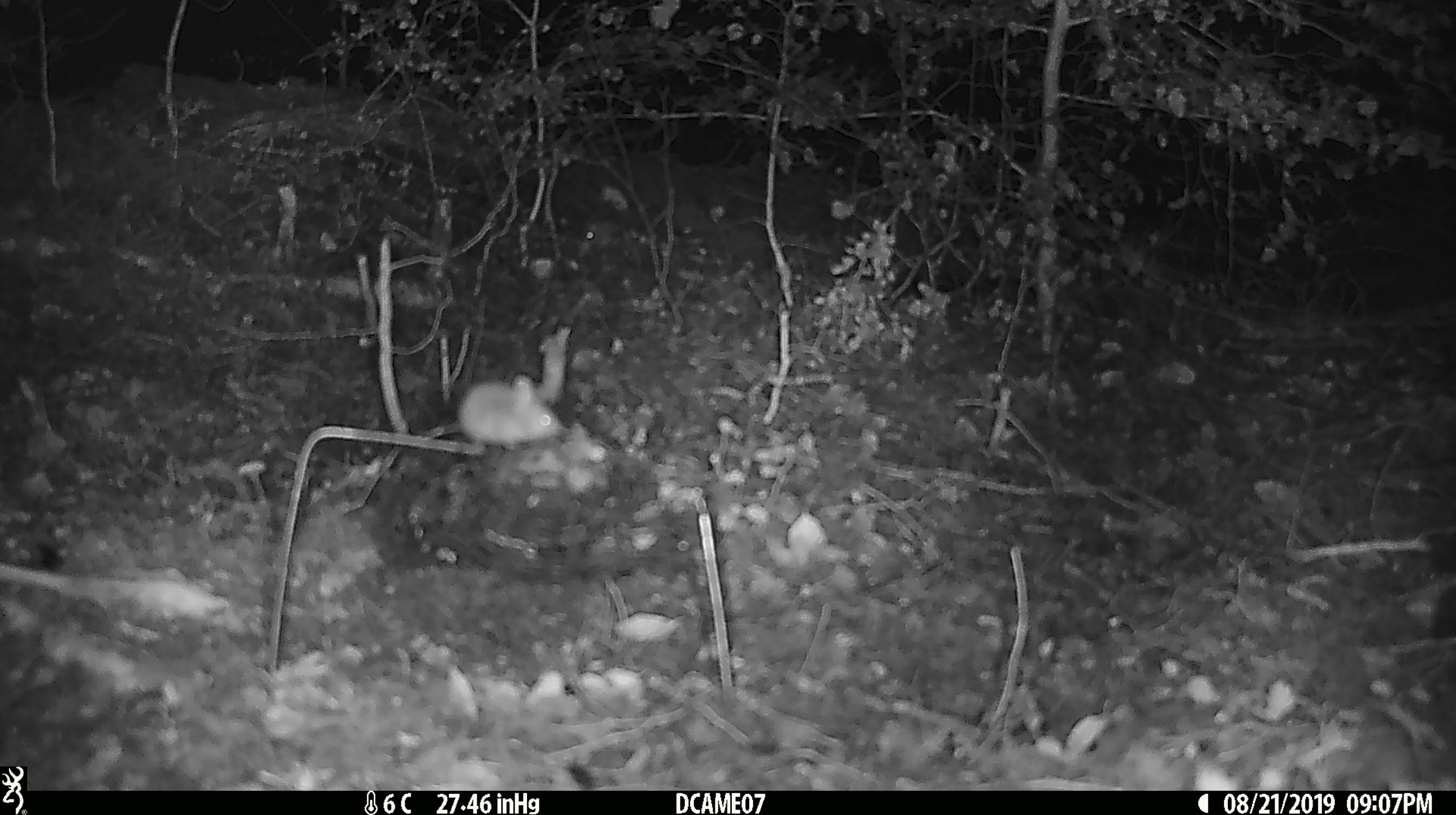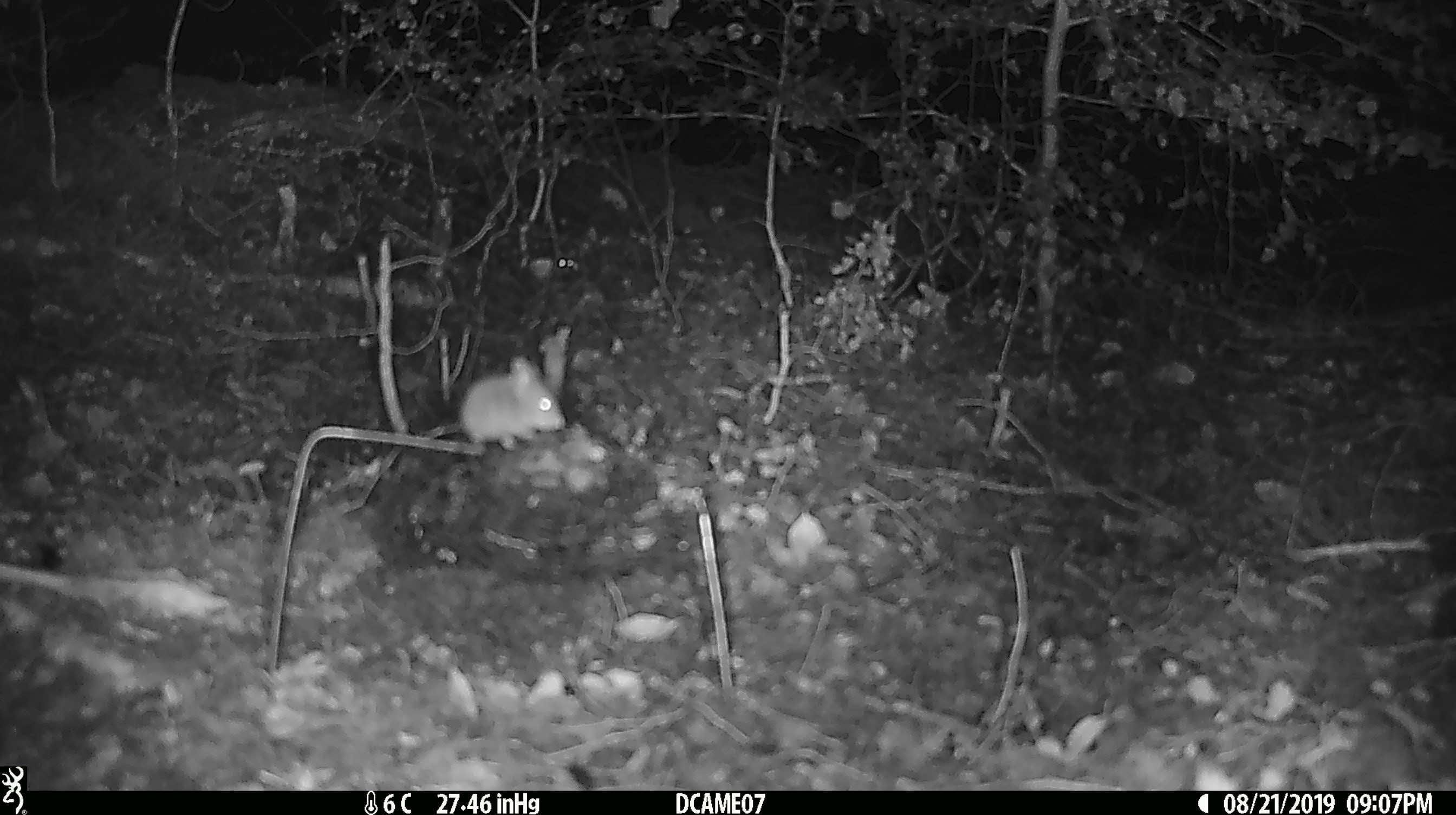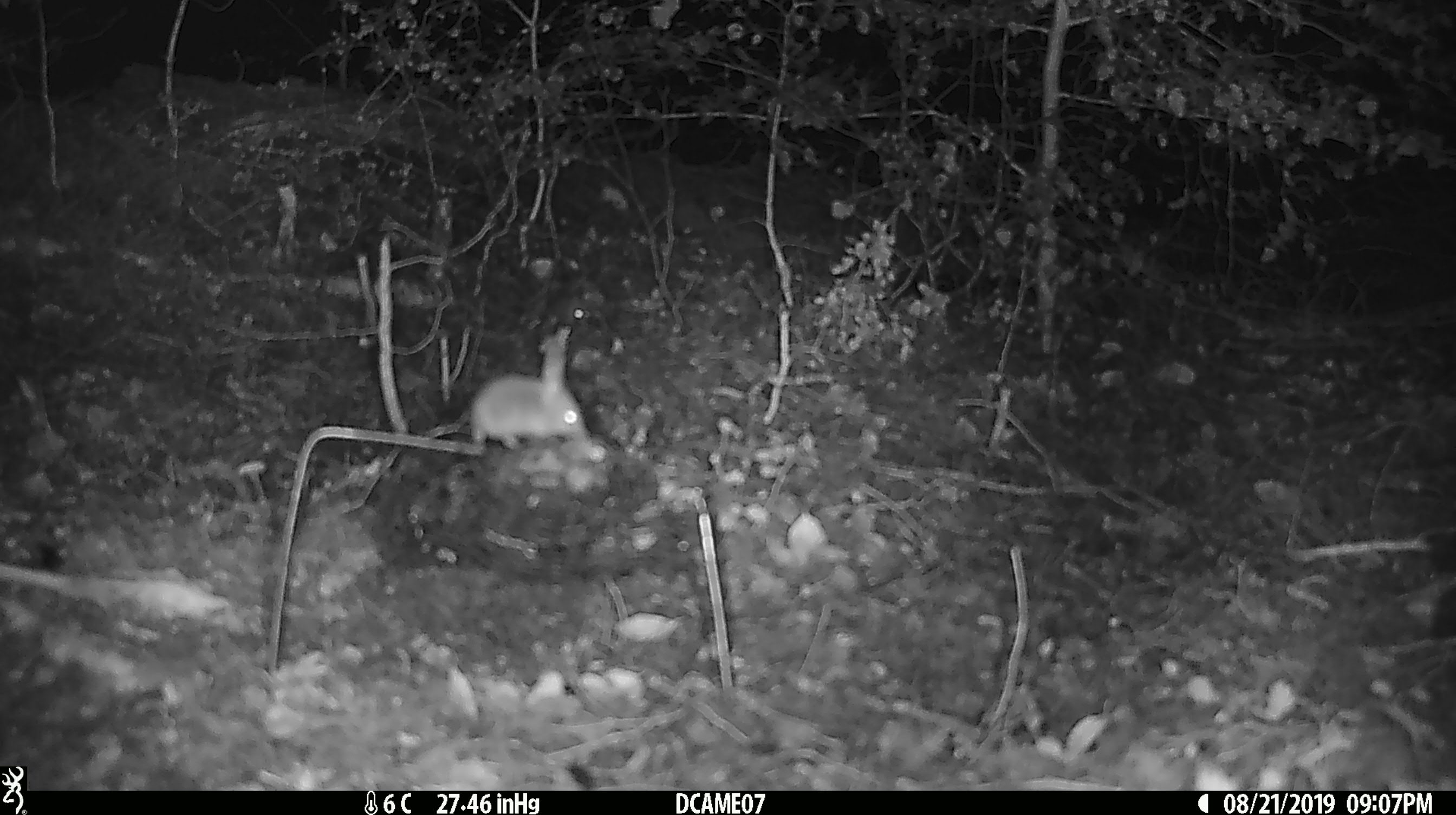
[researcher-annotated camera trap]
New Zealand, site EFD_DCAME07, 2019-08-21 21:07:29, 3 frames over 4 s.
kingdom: Animalia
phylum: Chordata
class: Mammalia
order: Rodentia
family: Muridae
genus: Mus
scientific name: Mus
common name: mouse